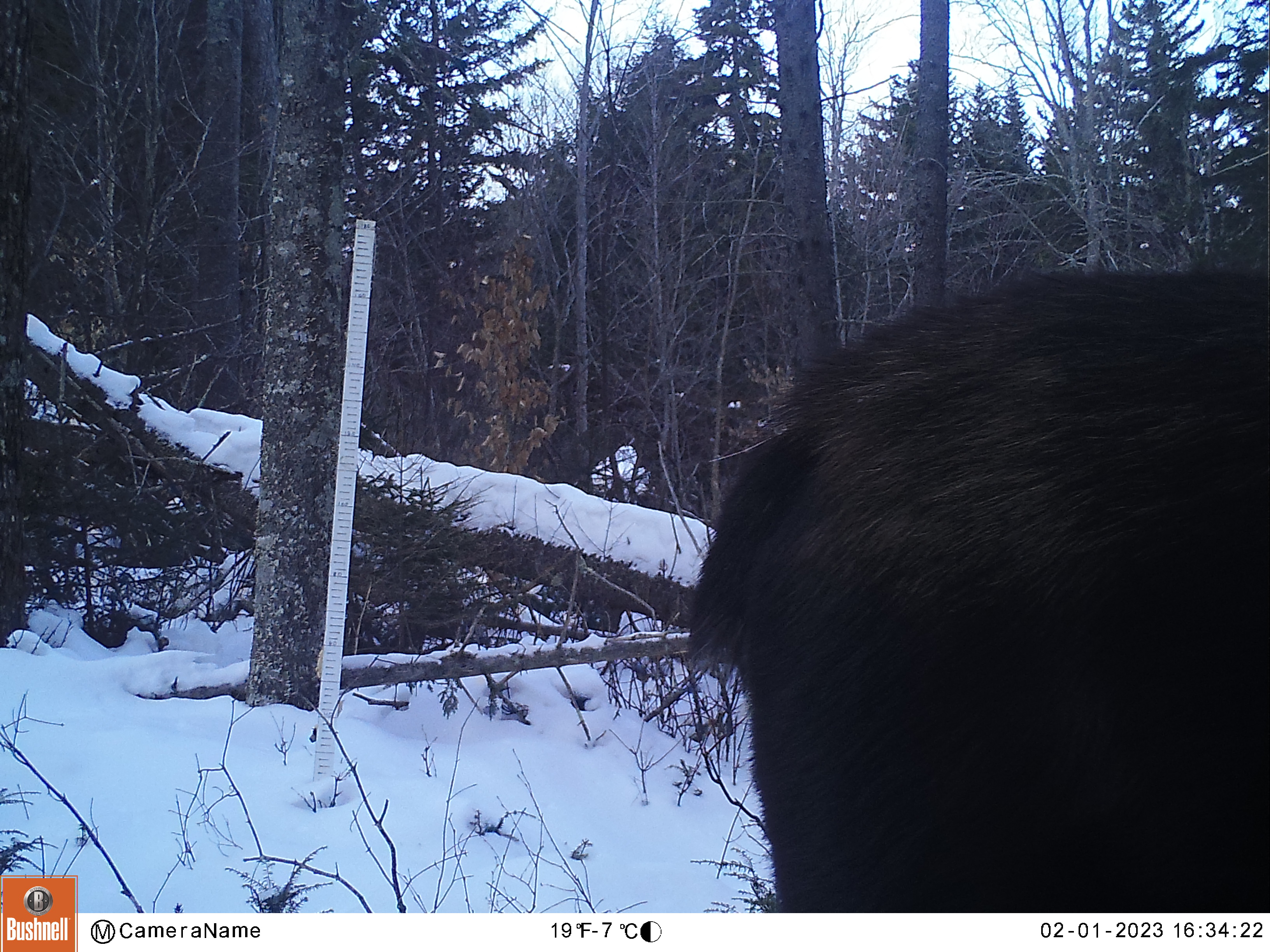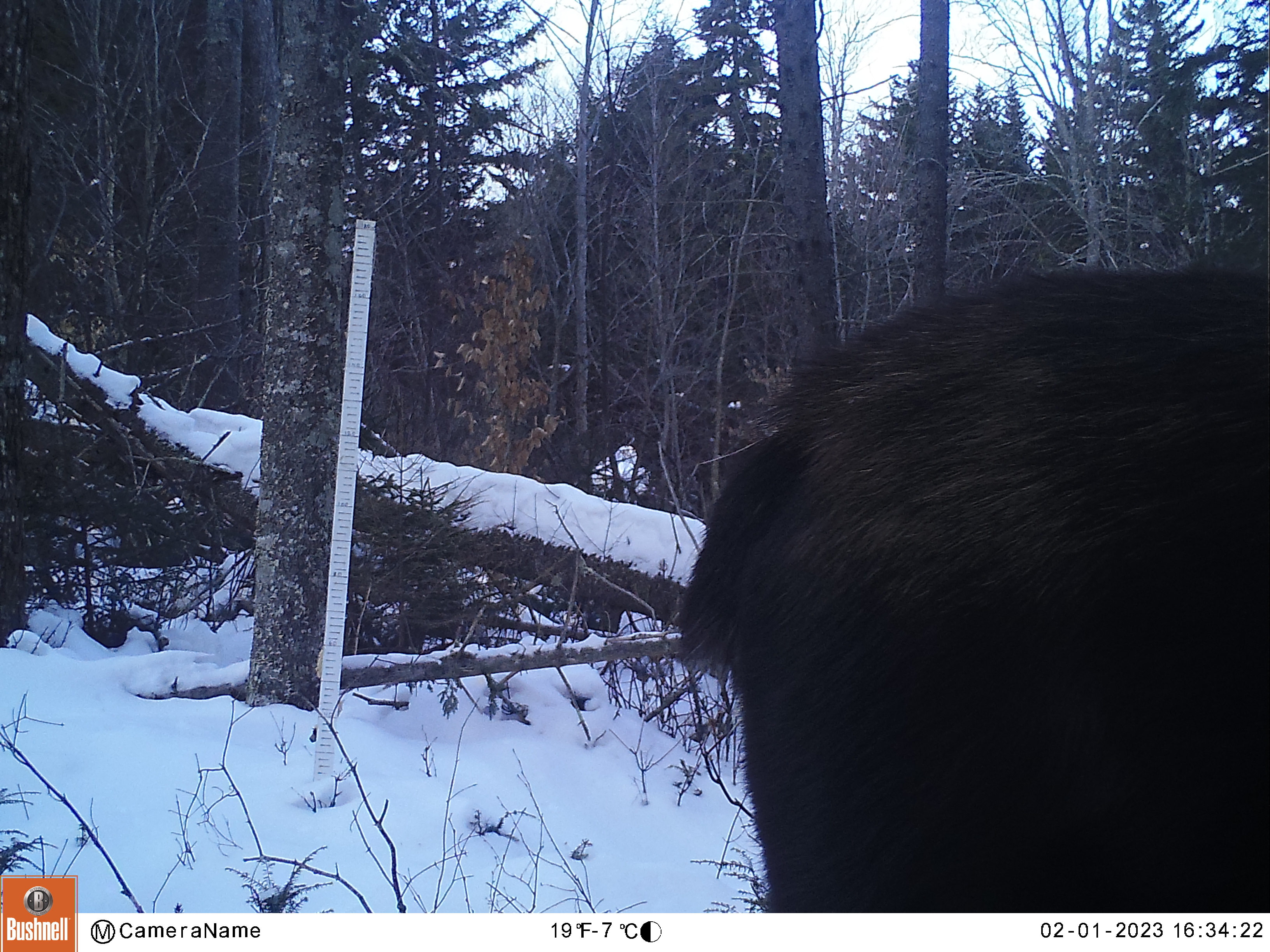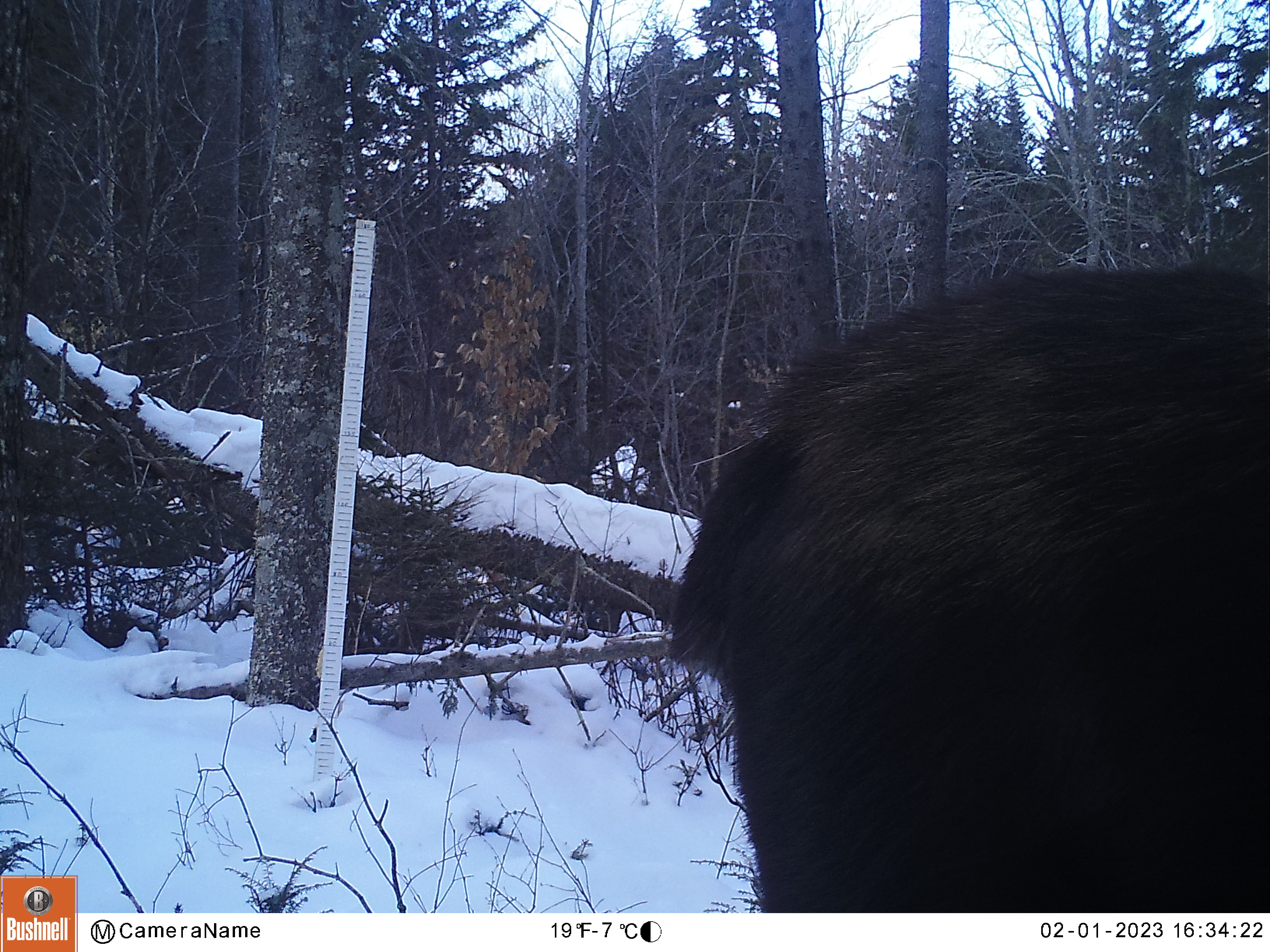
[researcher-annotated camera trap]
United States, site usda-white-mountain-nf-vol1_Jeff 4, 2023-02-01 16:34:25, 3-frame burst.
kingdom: Animalia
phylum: Chordata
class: Mammalia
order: Artiodactyla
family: Cervidae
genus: Alces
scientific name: Alces alces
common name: moose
Moose (Alces alces).